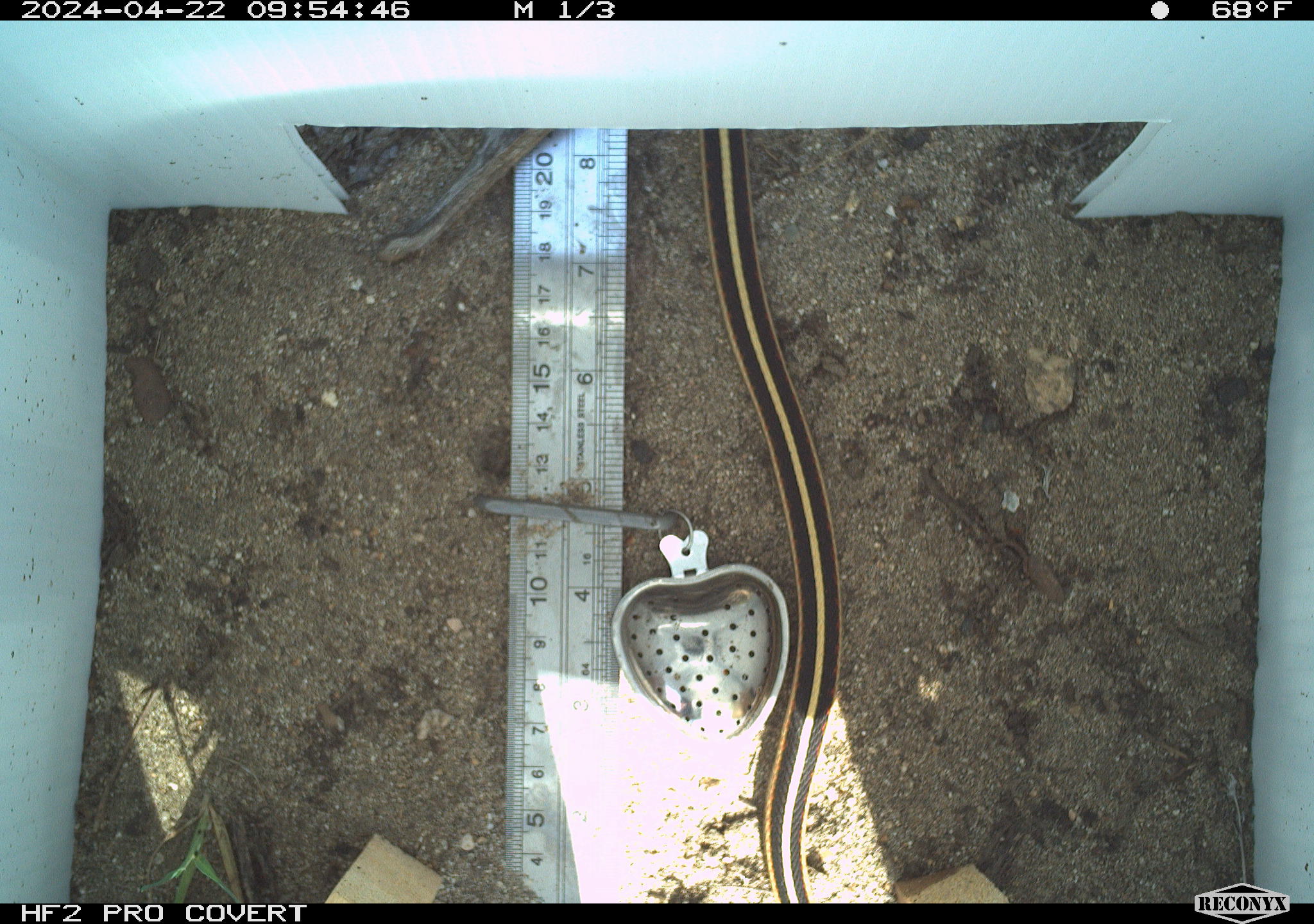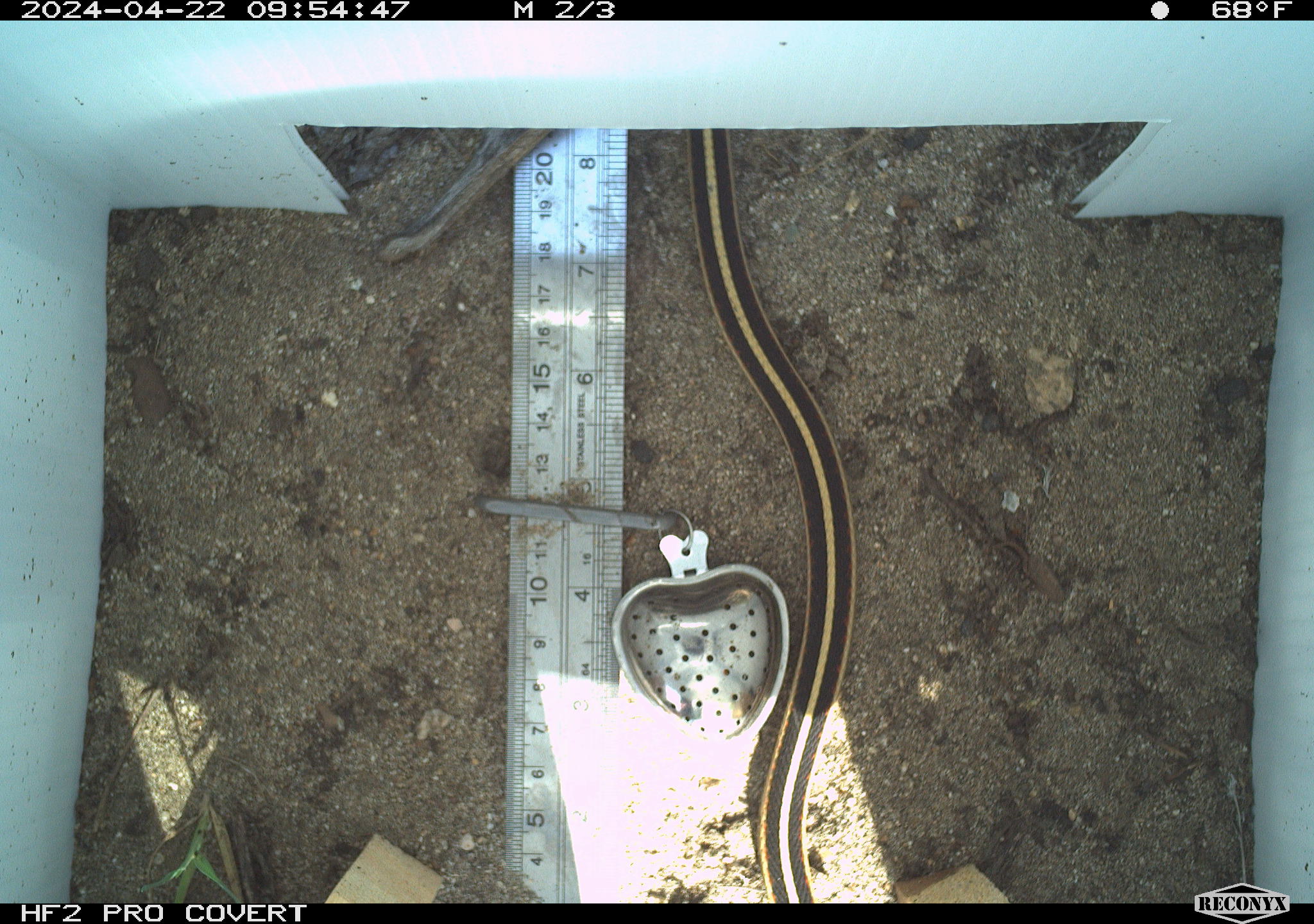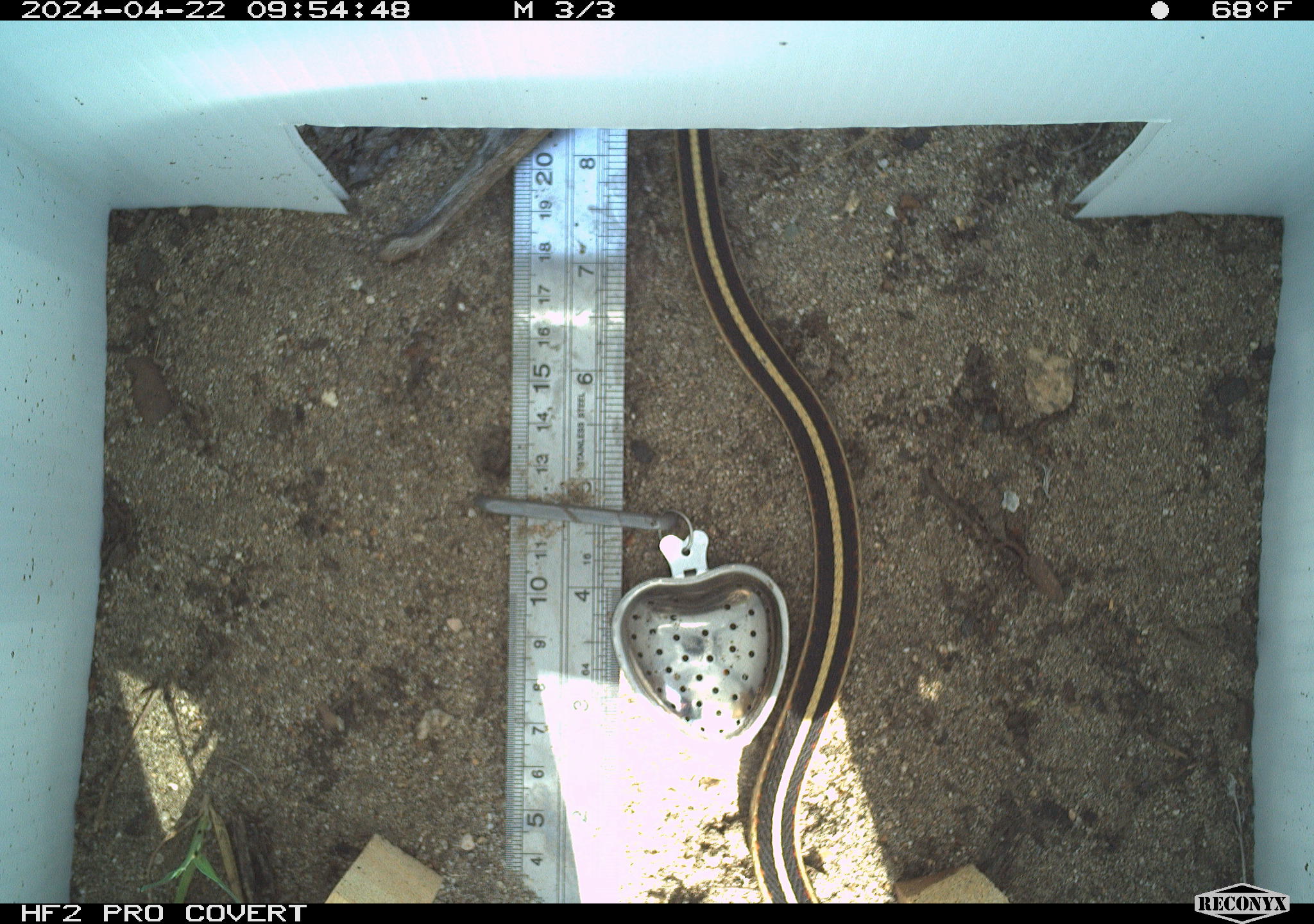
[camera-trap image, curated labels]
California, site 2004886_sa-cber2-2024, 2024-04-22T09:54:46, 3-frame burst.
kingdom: Animalia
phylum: Chordata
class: Reptilia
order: Squamata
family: Colubridae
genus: Thamnophis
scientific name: Thamnophis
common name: american gartersnakes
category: thamnophis species